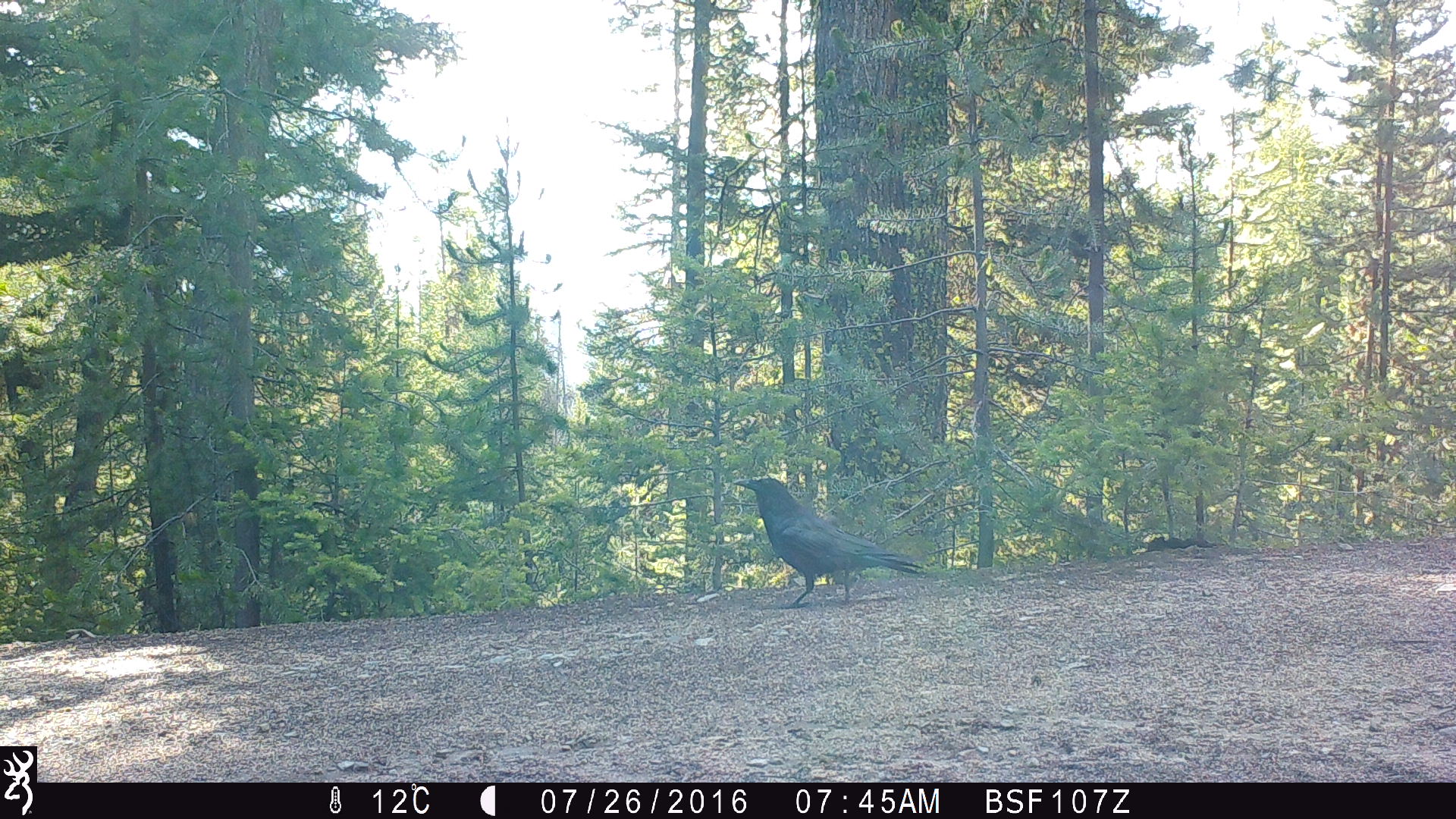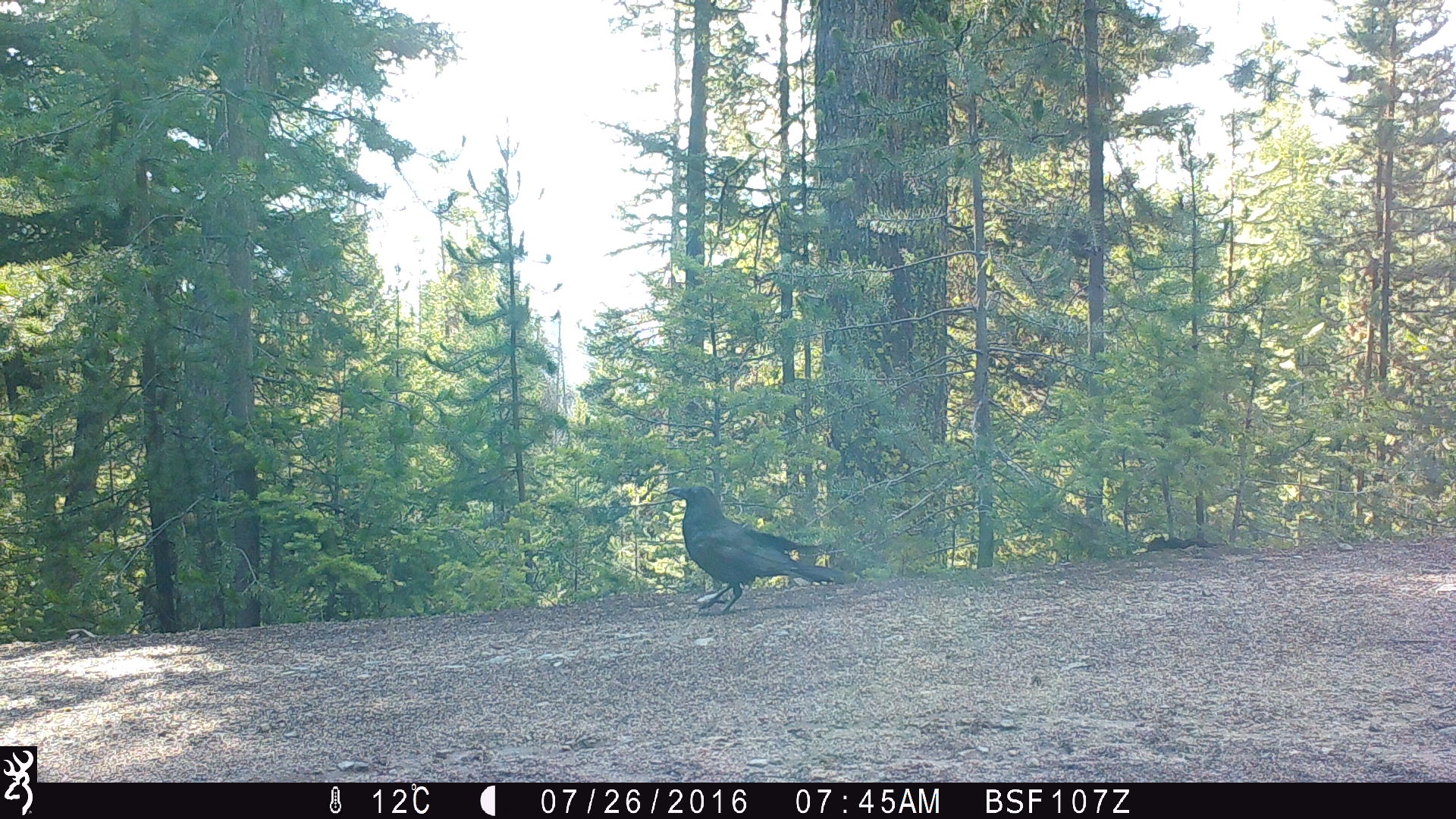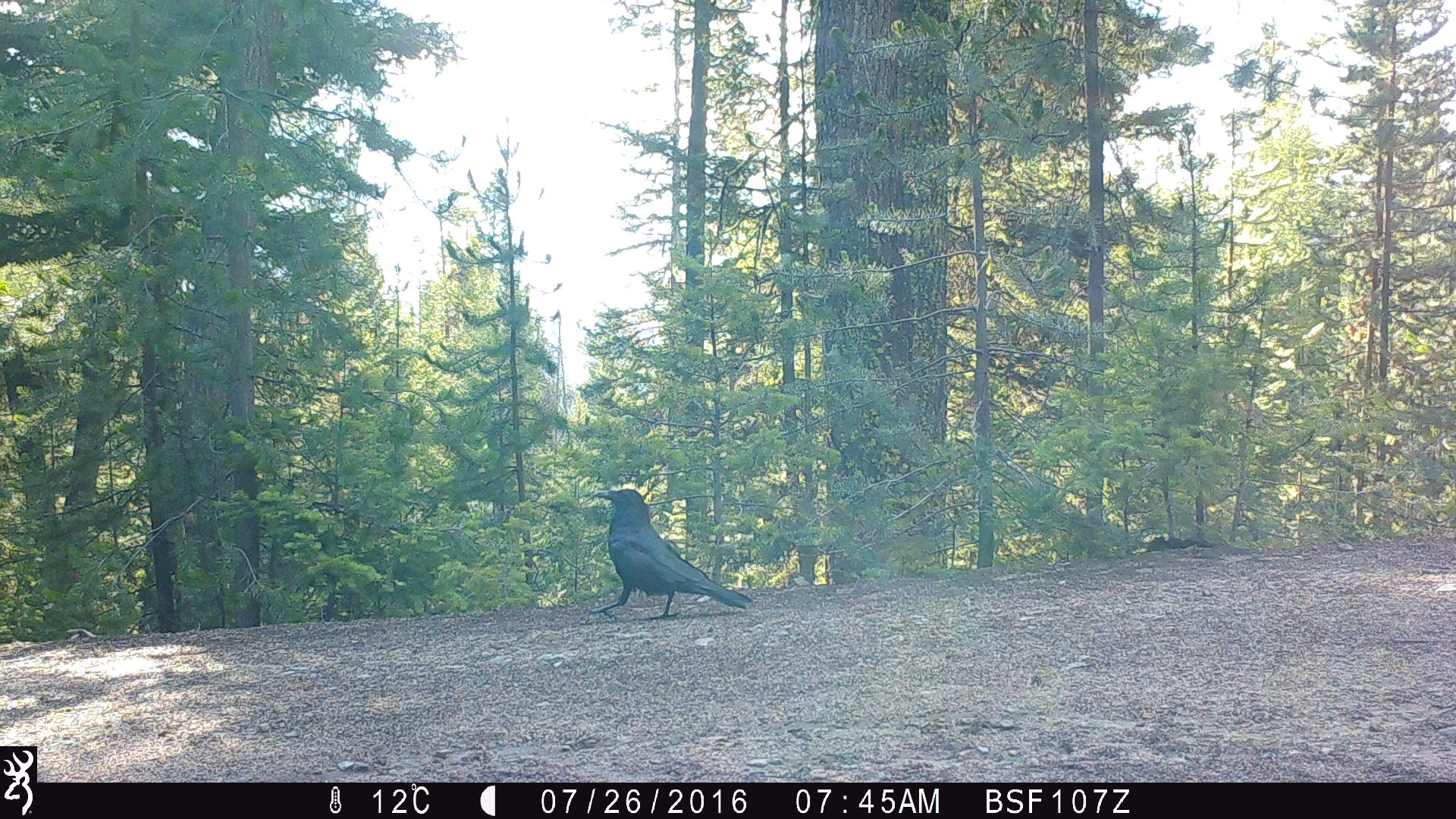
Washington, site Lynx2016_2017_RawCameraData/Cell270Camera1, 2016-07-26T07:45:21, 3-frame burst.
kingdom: Animalia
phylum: Chordata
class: Aves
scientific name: Aves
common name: birds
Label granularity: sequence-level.